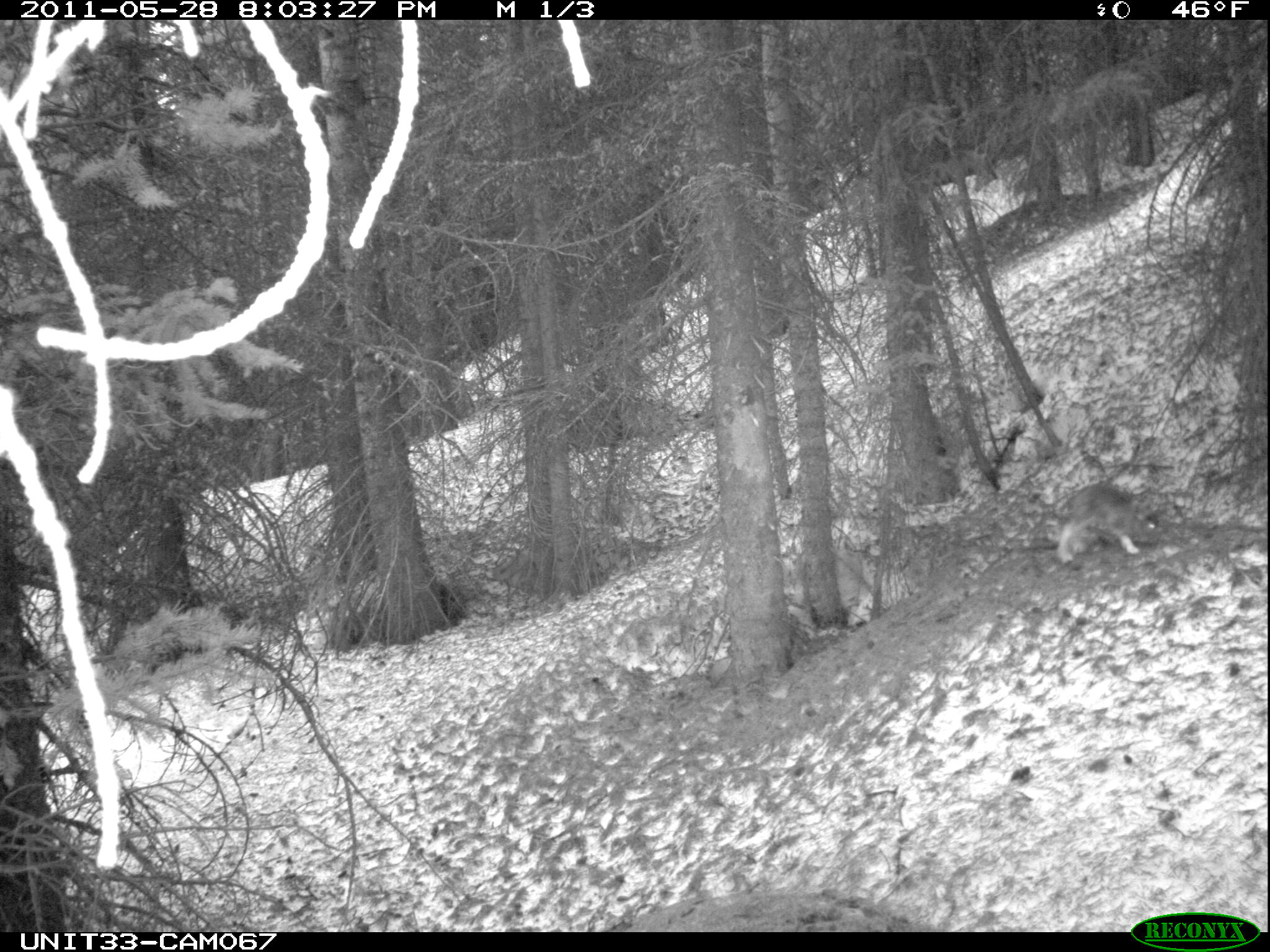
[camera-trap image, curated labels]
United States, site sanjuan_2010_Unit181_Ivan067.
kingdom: Animalia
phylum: Chordata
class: Mammalia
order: Lagomorpha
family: Leporidae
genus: Lepus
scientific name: Lepus americanus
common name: snowshoe hare